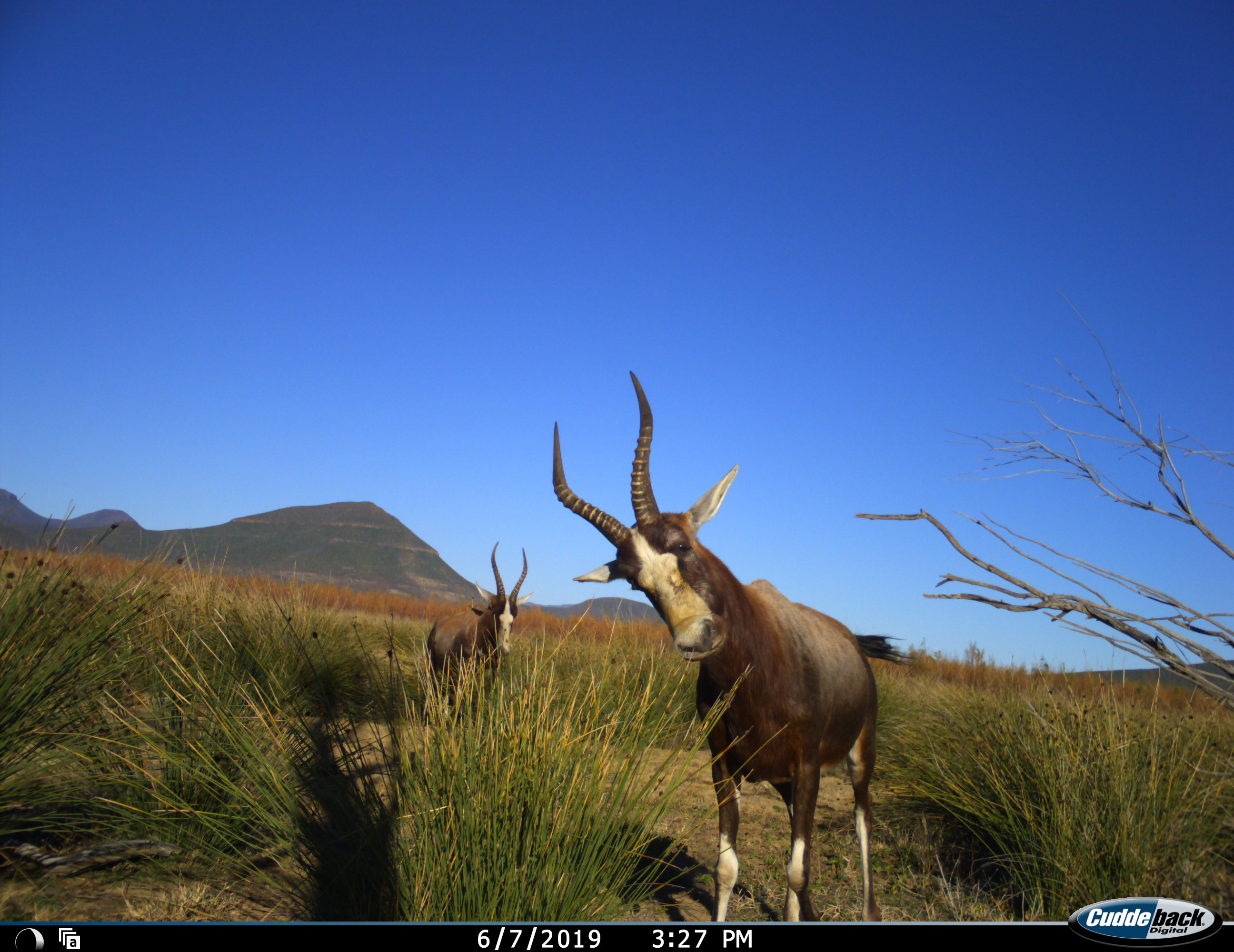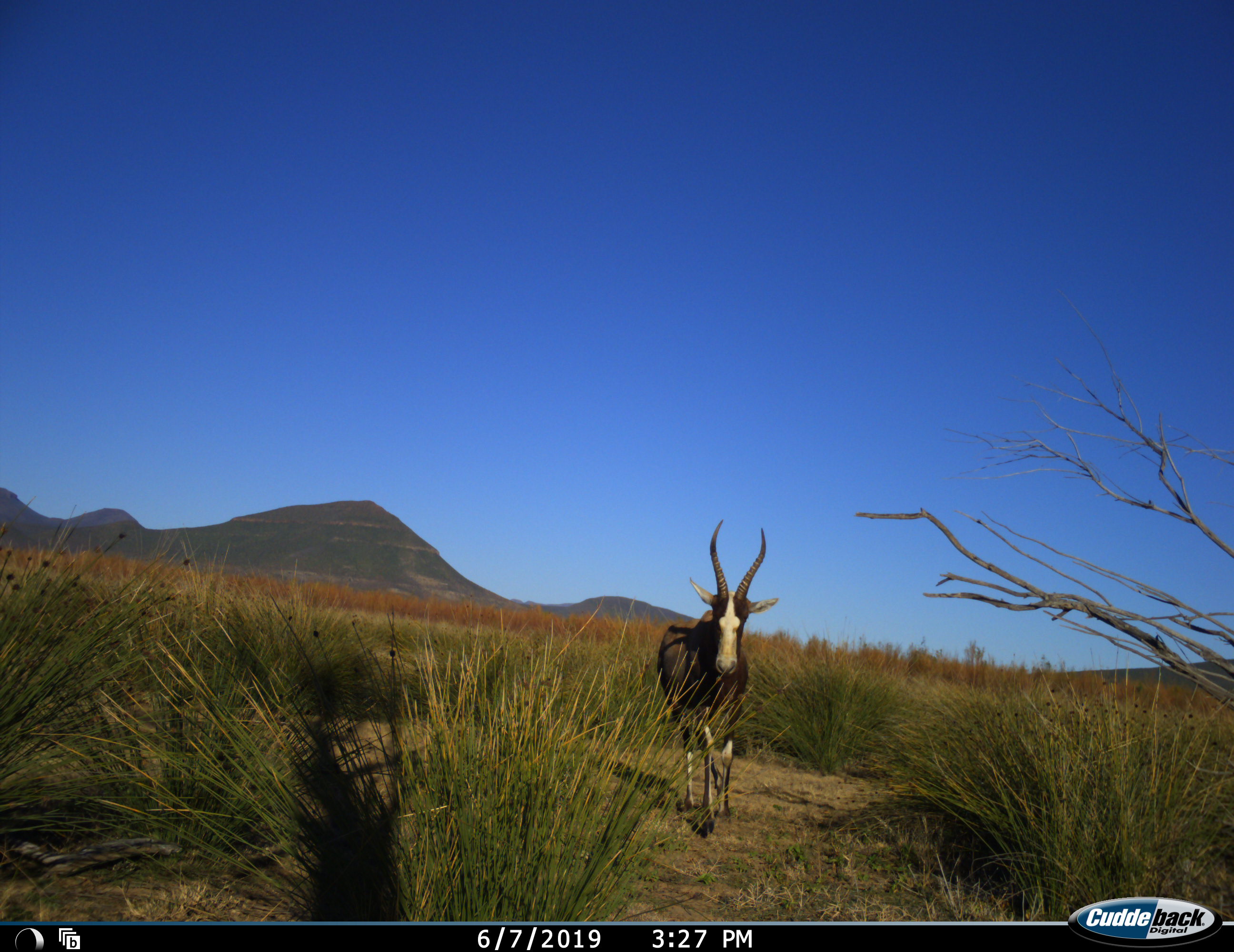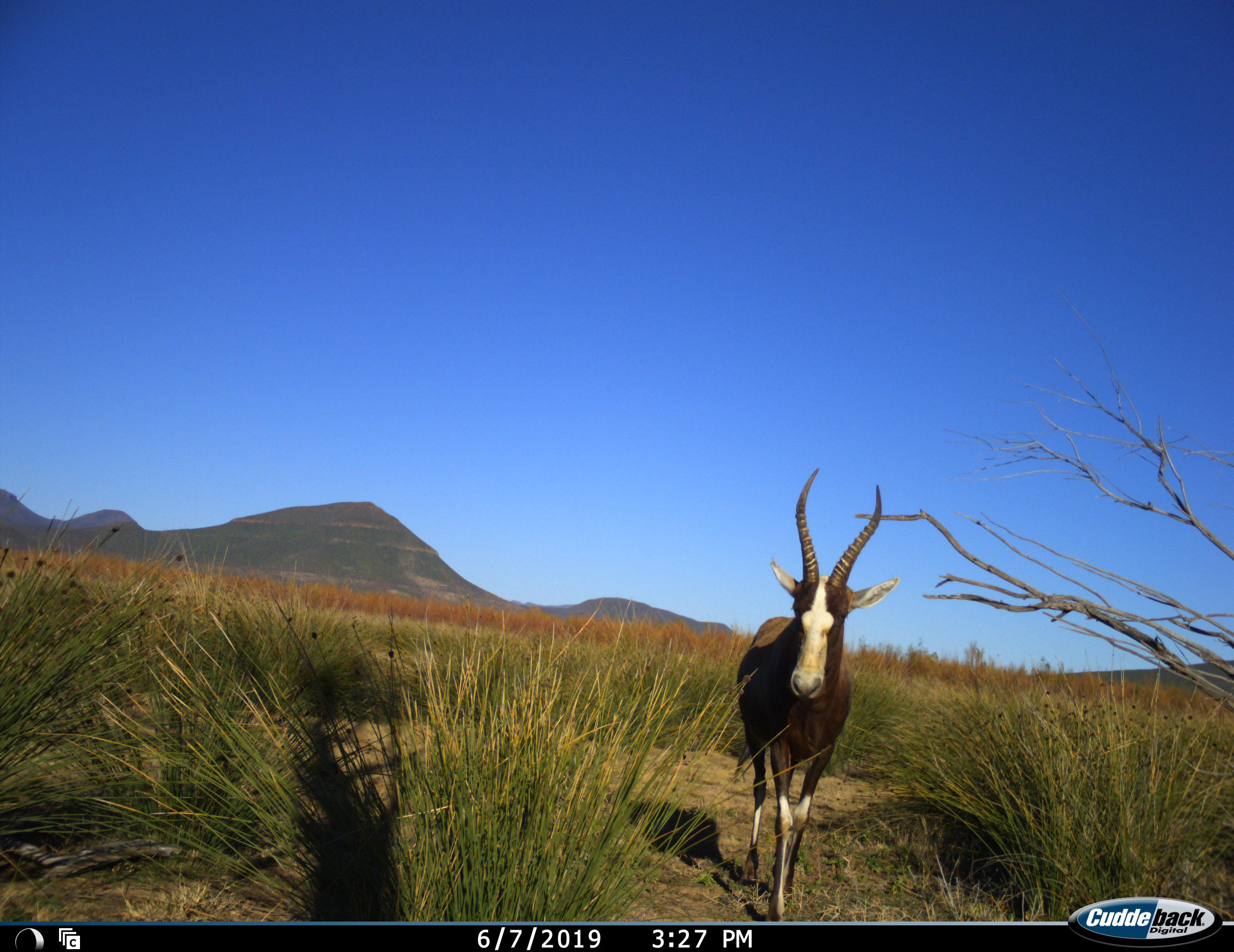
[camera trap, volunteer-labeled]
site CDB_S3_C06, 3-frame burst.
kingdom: Animalia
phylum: Chordata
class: Mammalia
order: Artiodactyla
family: Bovidae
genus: Damaliscus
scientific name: Damaliscus pygargus phillipsi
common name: blesbok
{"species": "blesbok (Damaliscus pygargus phillipsi)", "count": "2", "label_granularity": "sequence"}